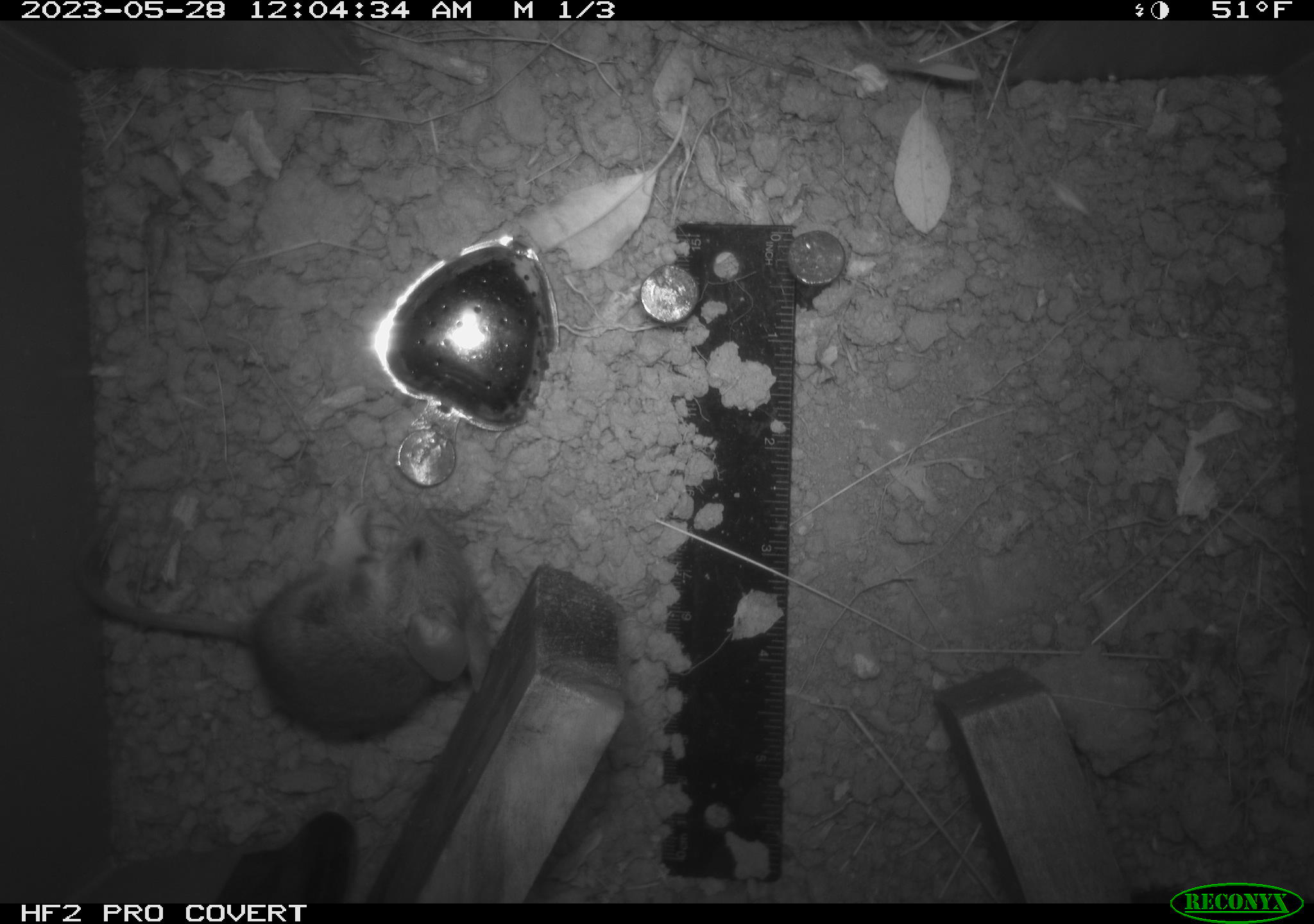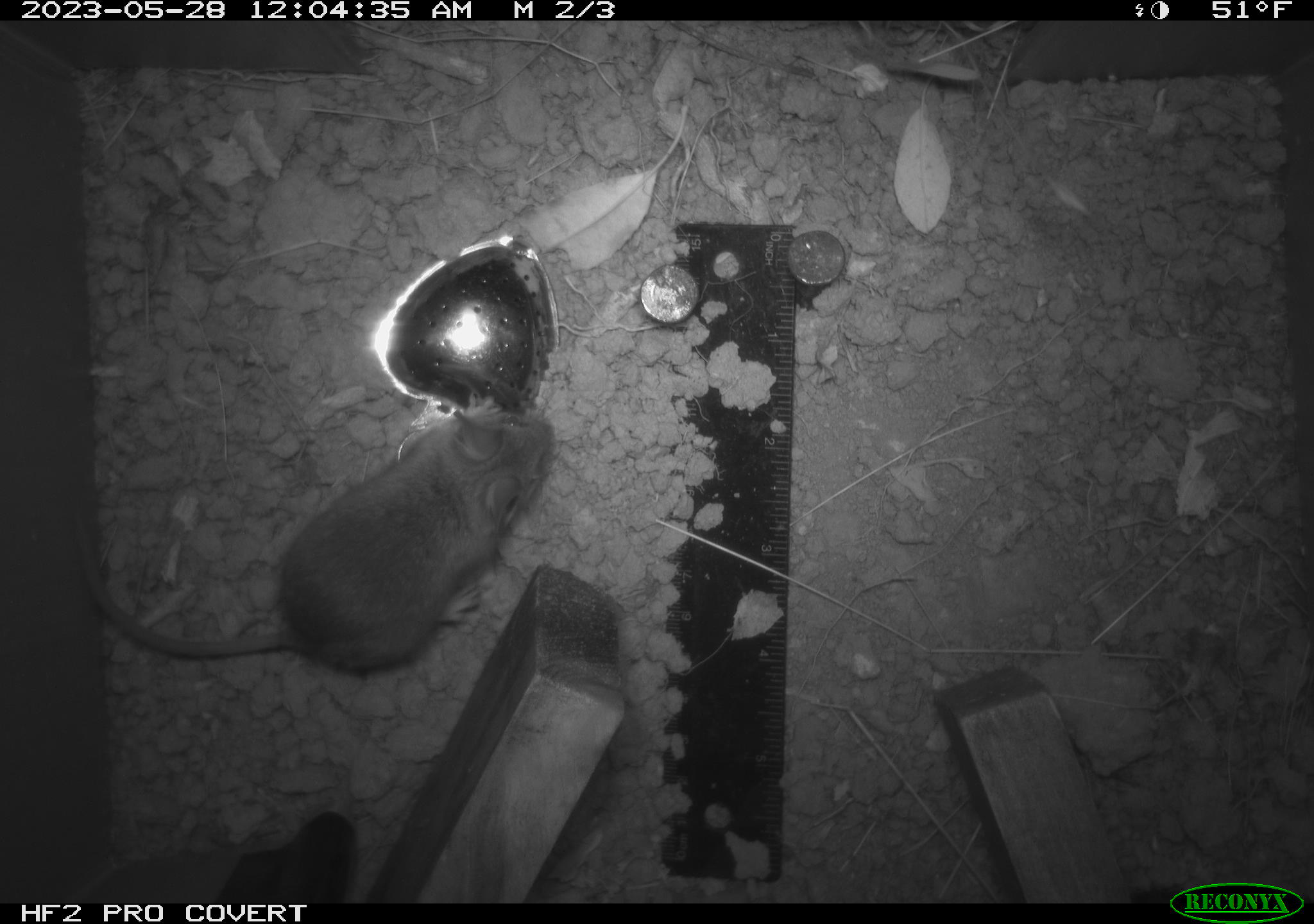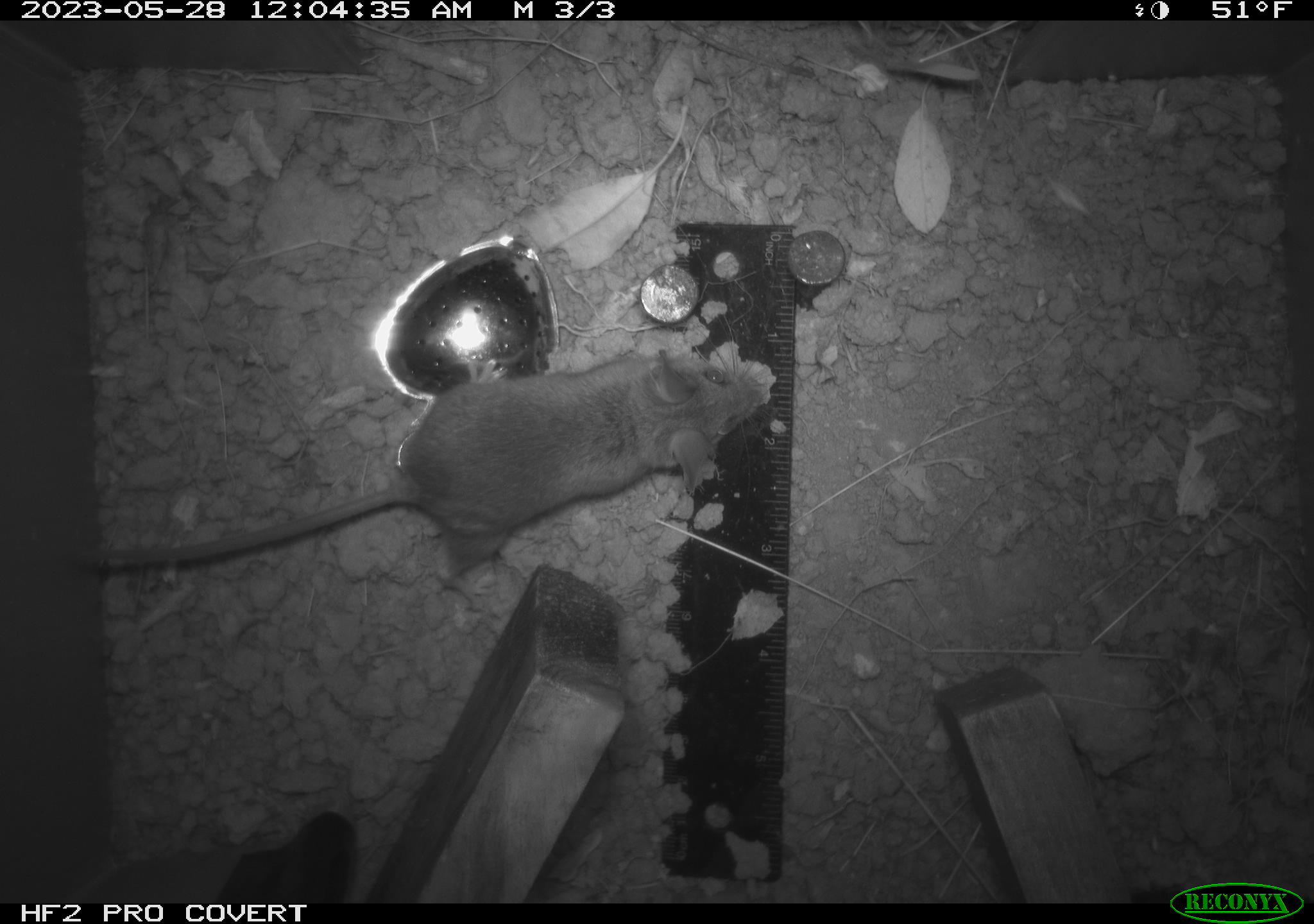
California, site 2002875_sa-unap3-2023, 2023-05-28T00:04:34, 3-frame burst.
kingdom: Animalia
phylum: Chordata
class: Mammalia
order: Rodentia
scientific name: Rodentia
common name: mouse species